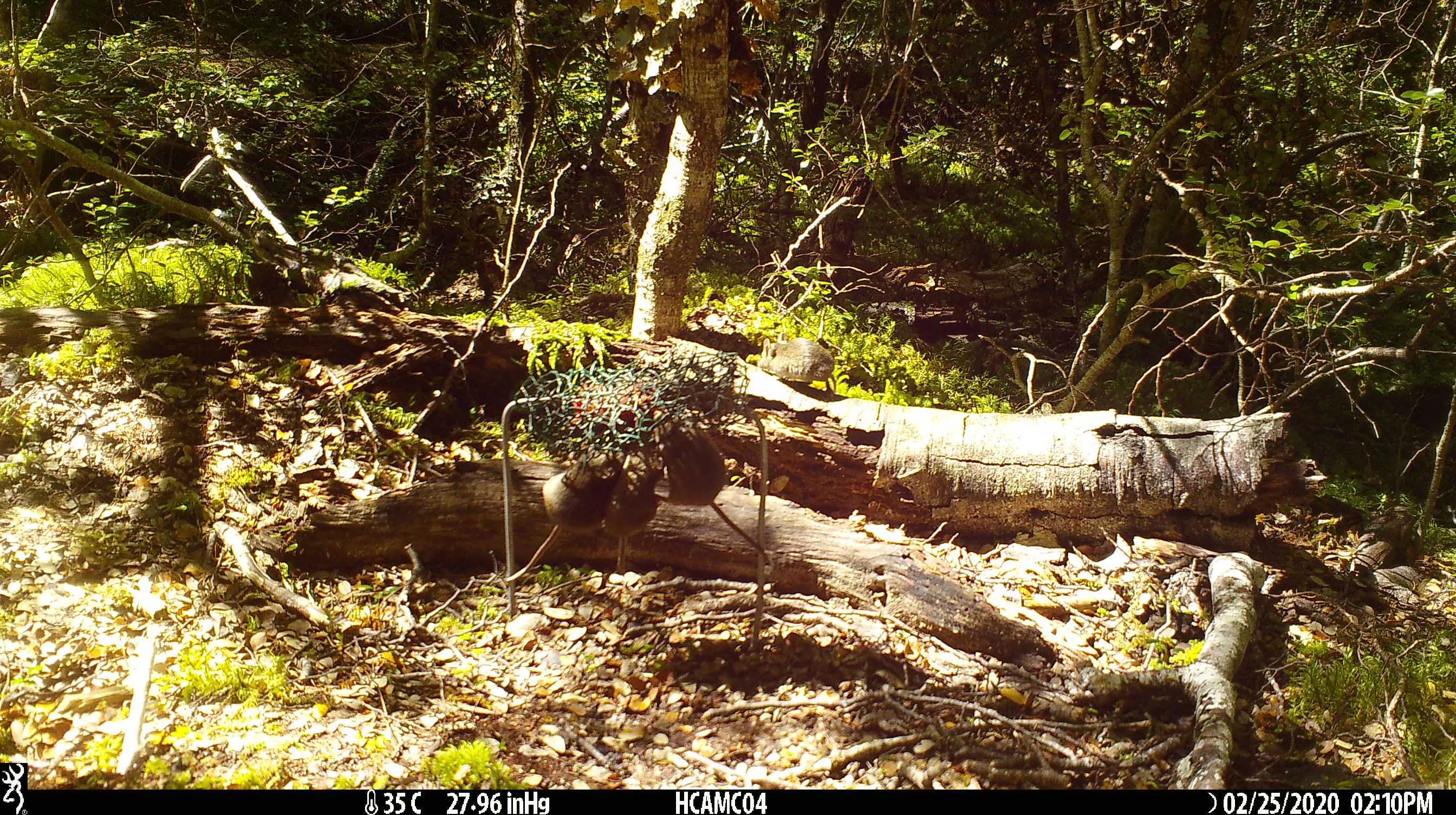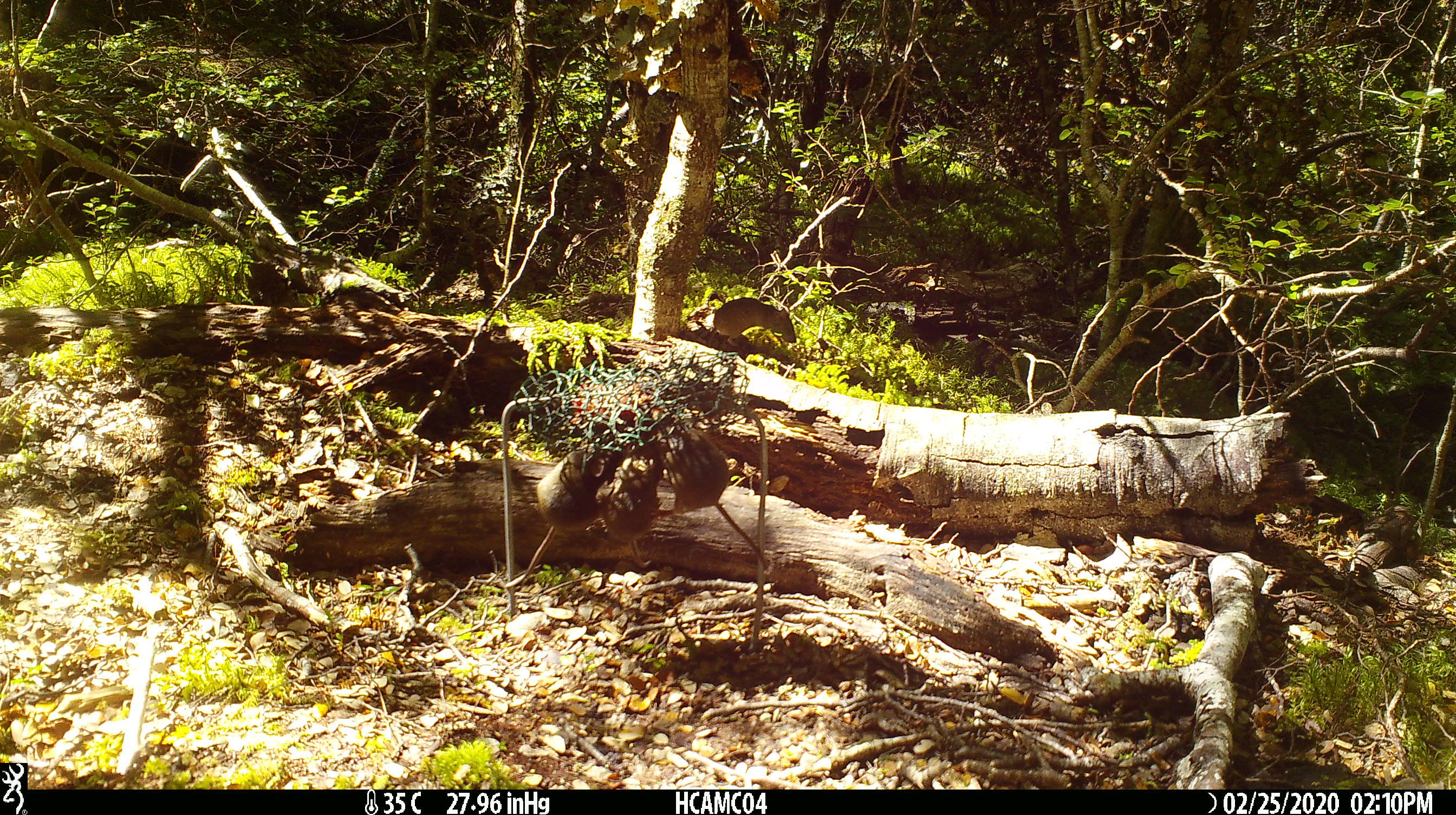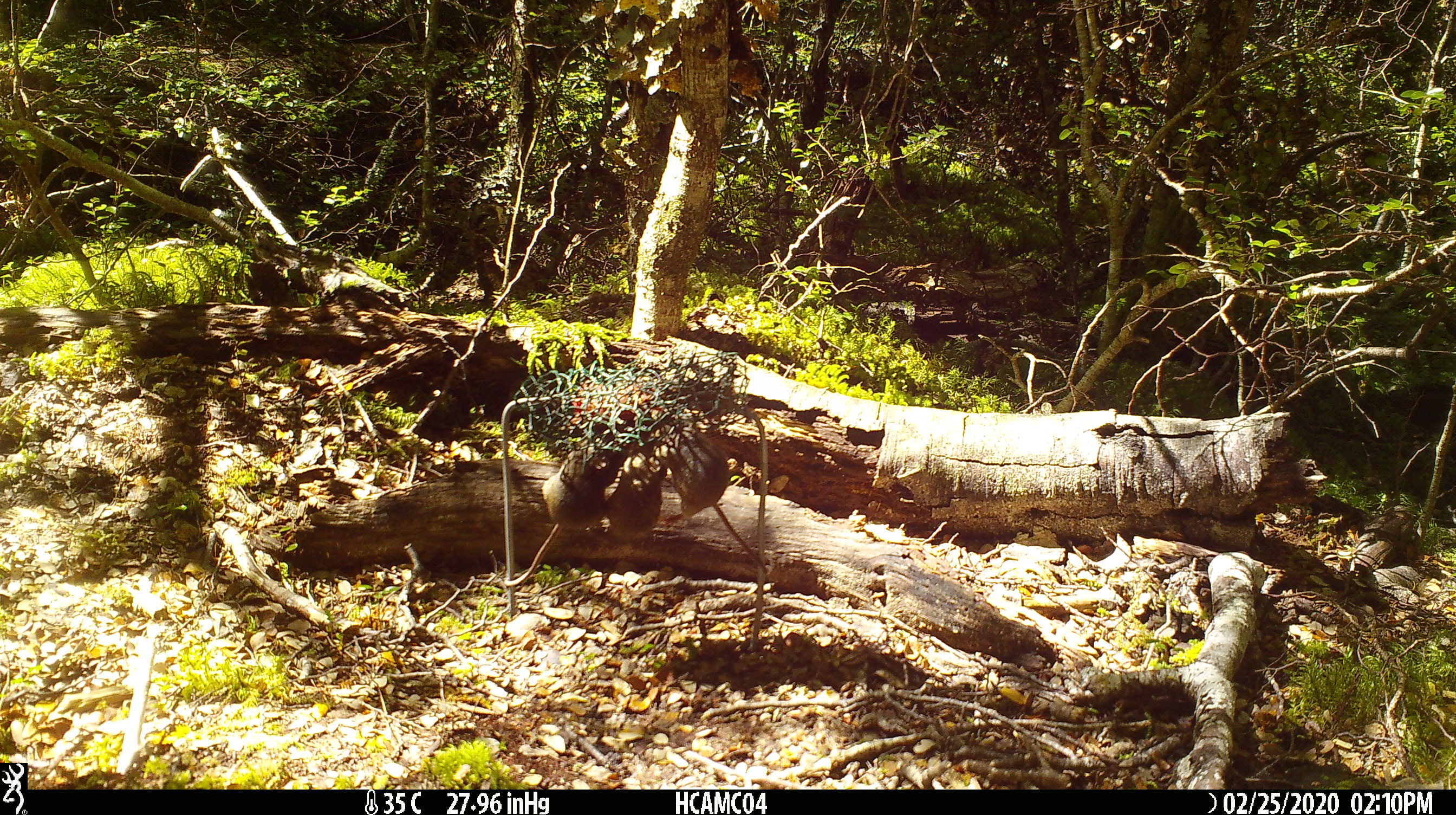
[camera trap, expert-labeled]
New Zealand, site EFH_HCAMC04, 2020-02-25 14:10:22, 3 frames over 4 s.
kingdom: Animalia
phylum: Chordata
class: Mammalia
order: Rodentia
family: Muridae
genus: Mus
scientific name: Mus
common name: mouse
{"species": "mouse (Mus)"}